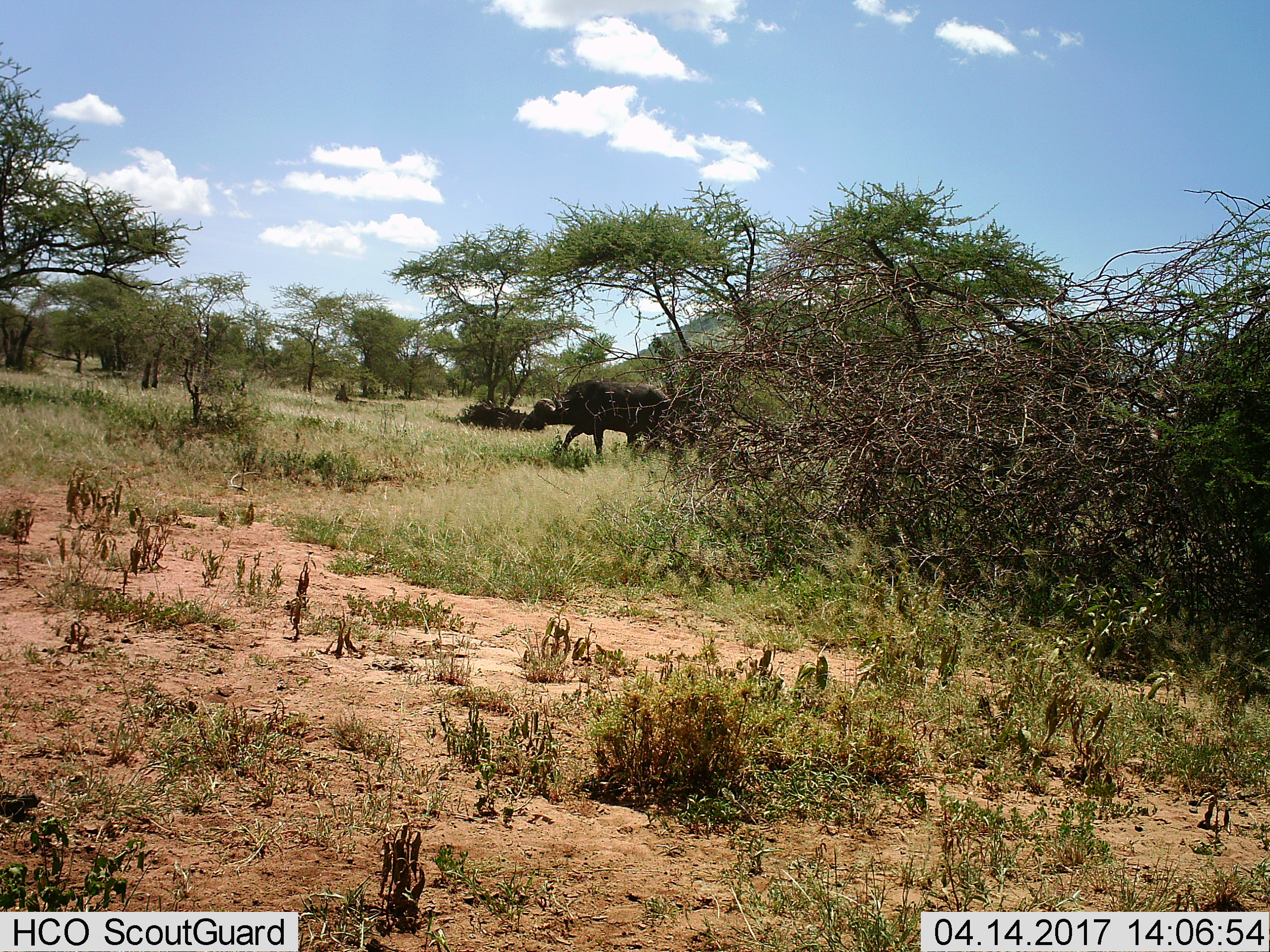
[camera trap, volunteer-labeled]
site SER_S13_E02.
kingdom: Animalia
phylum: Chordata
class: Mammalia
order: Artiodactyla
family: Bovidae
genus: Syncerus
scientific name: Syncerus caffer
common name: african buffalo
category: buffalo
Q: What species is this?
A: Buffalo (african buffalo) (Syncerus caffer).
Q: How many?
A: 1.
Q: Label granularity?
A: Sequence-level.